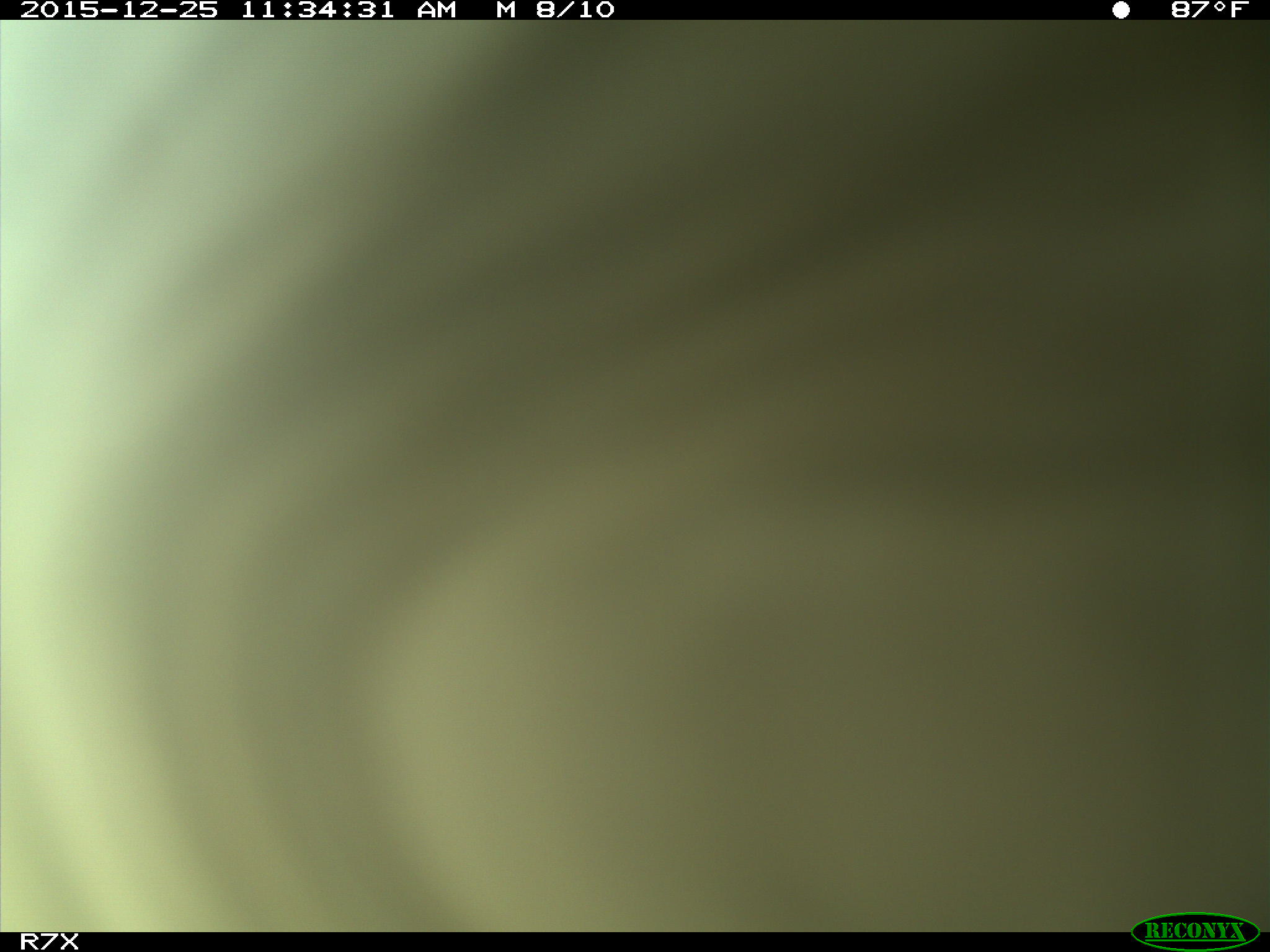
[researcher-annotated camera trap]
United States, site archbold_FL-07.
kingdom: Animalia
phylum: Chordata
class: Mammalia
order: Artiodactyla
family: Bovidae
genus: Bos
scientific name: Bos taurus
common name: domestic cow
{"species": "Bos taurus (domestic cow)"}